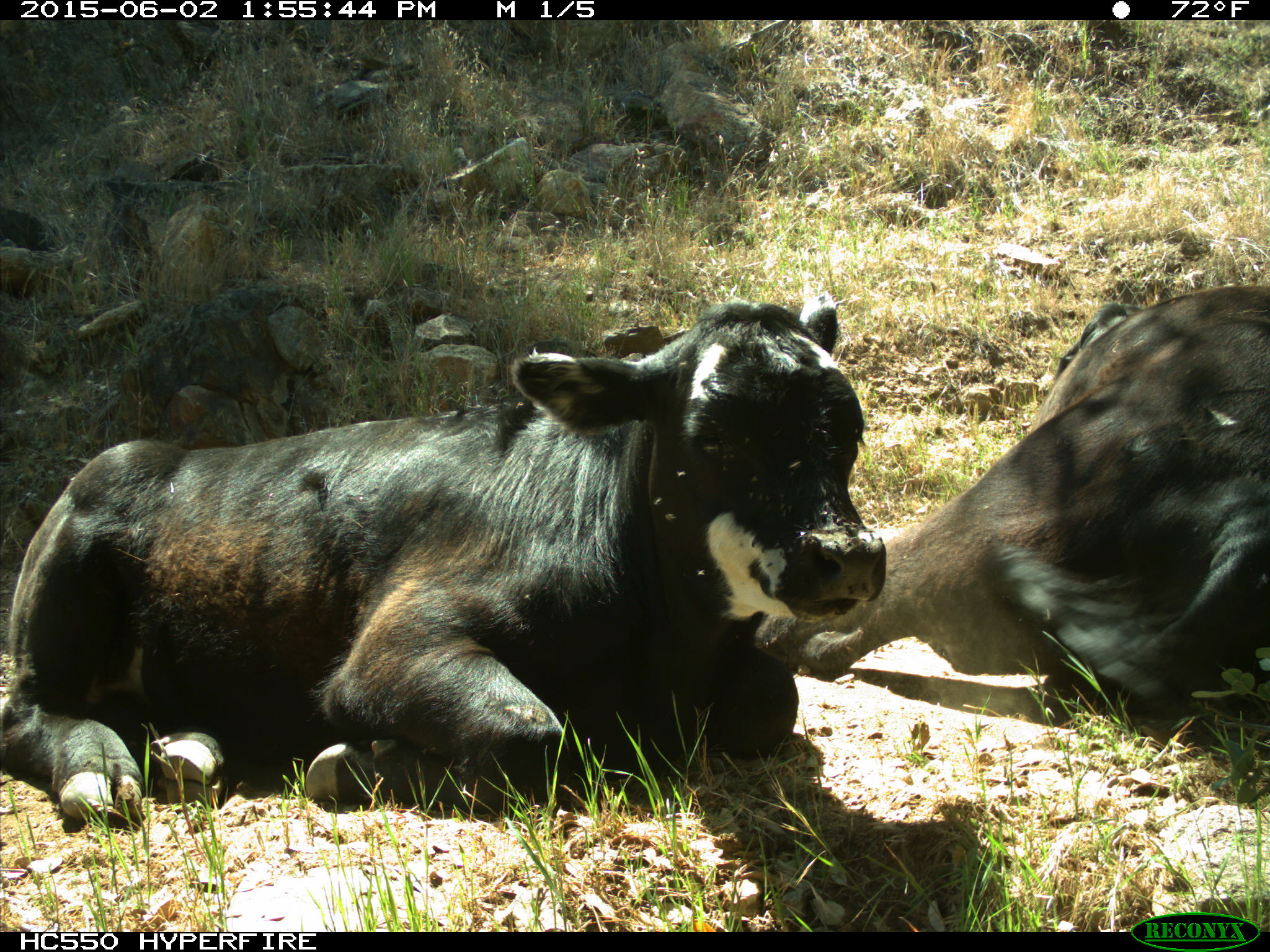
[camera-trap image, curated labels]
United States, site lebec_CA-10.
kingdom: Animalia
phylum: Chordata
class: Mammalia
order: Artiodactyla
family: Bovidae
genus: Bos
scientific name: Bos taurus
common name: domestic cow